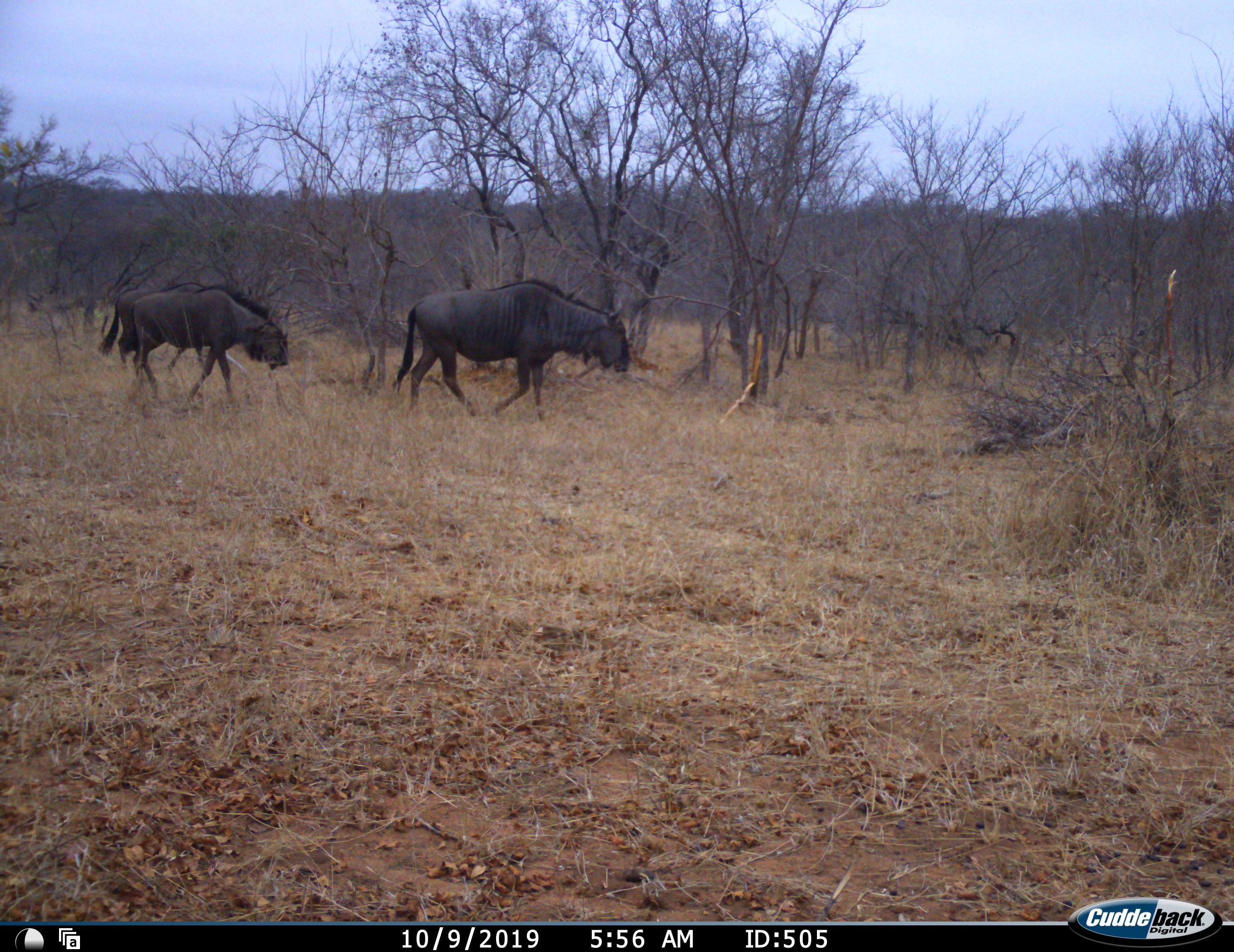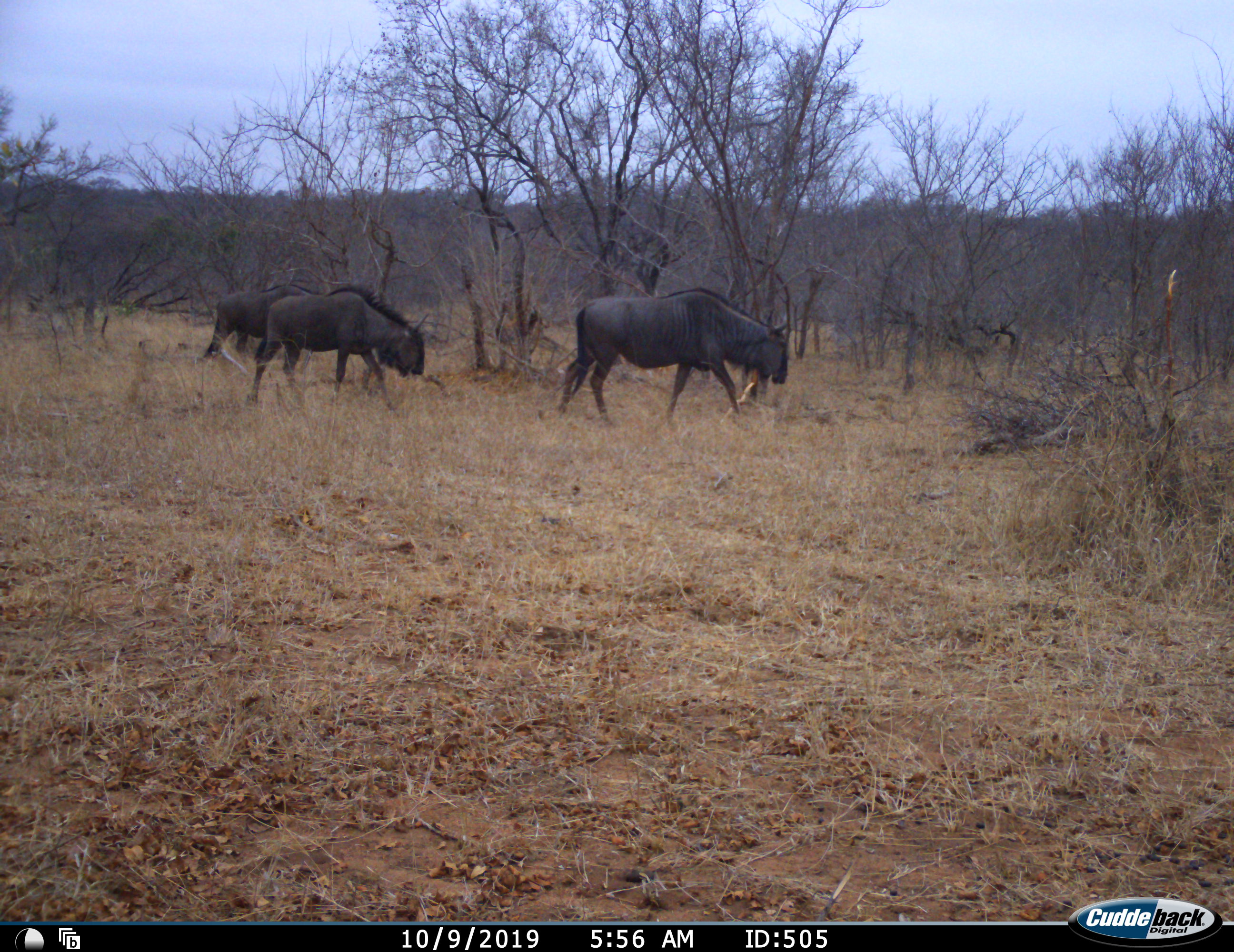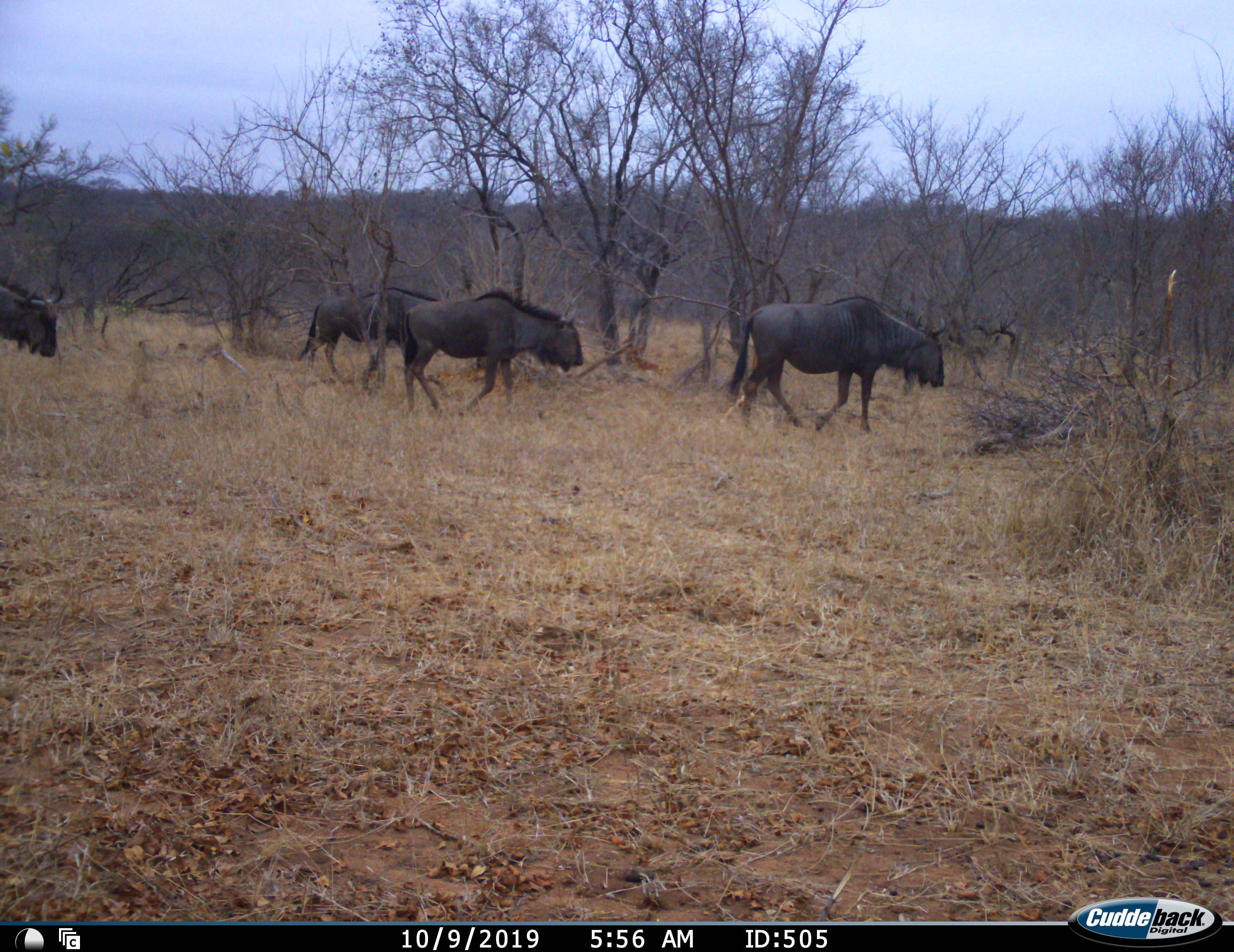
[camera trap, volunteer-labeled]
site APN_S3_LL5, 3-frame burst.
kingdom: Animalia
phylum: Chordata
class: Mammalia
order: Artiodactyla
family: Bovidae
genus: Connochaetes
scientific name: Connochaetes taurinus taurinus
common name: blue wildebeest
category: wildebeestblue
Wildebeestblue (blue wildebeest) (Connochaetes taurinus taurinus), count 4. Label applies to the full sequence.